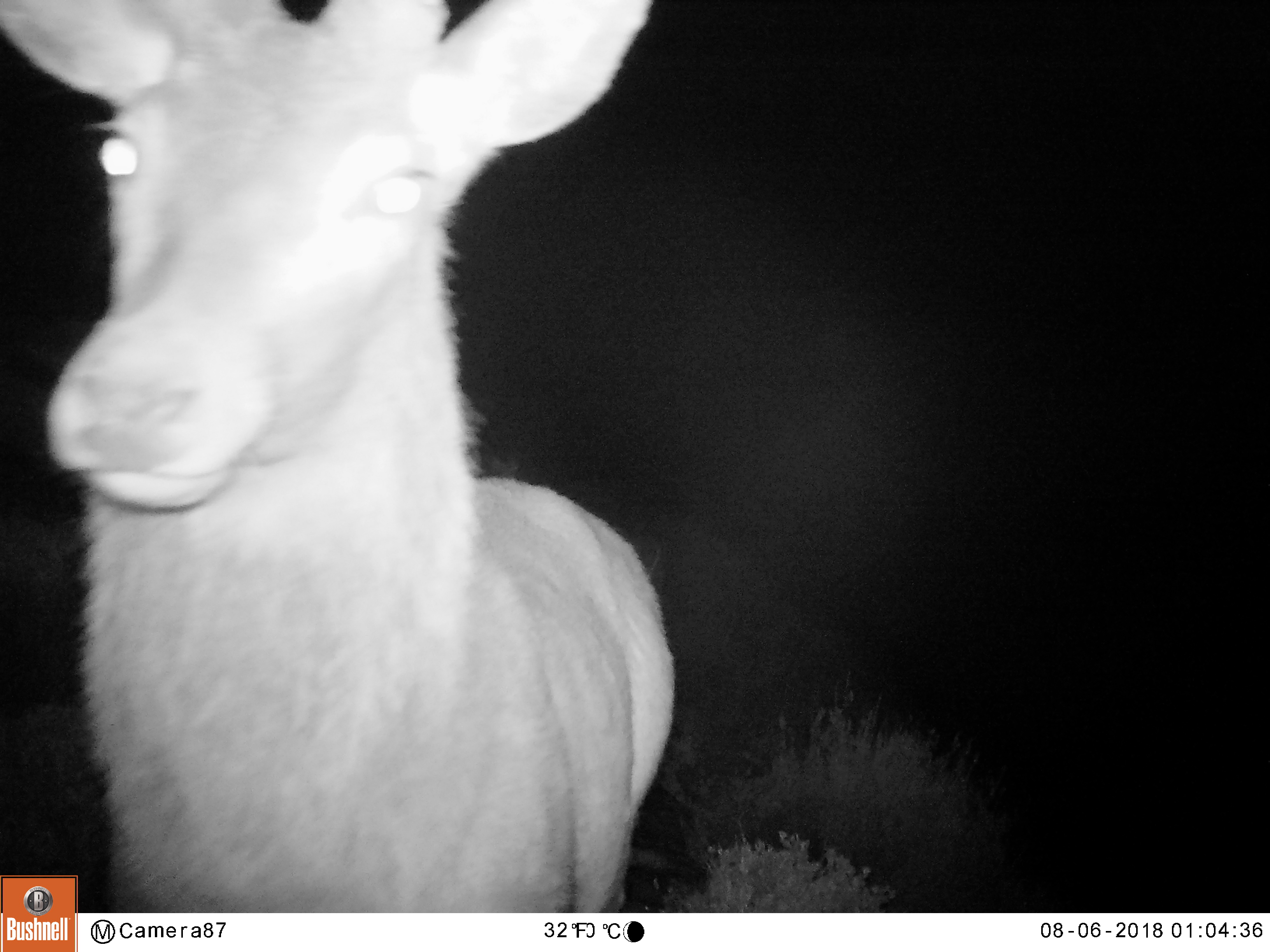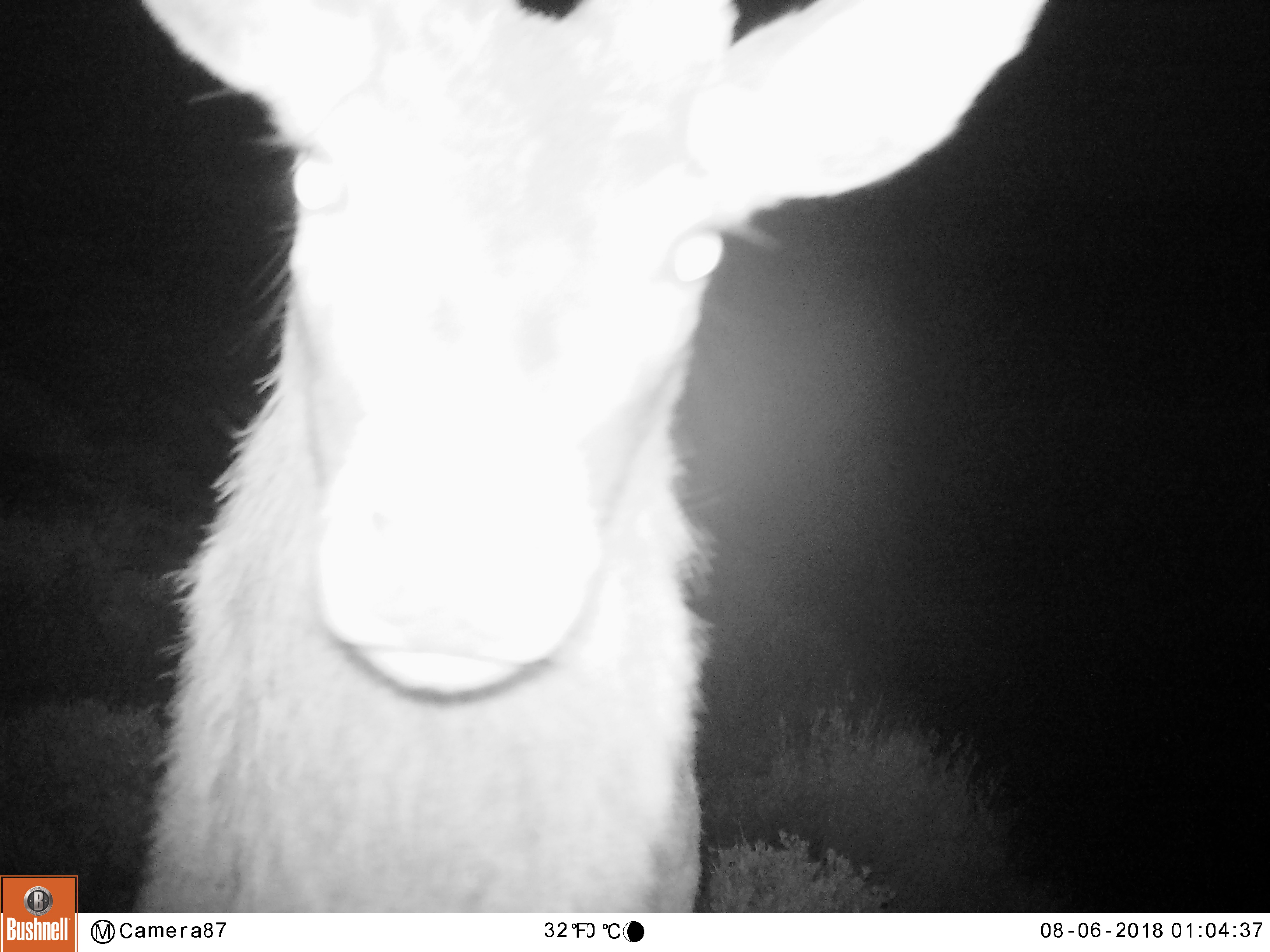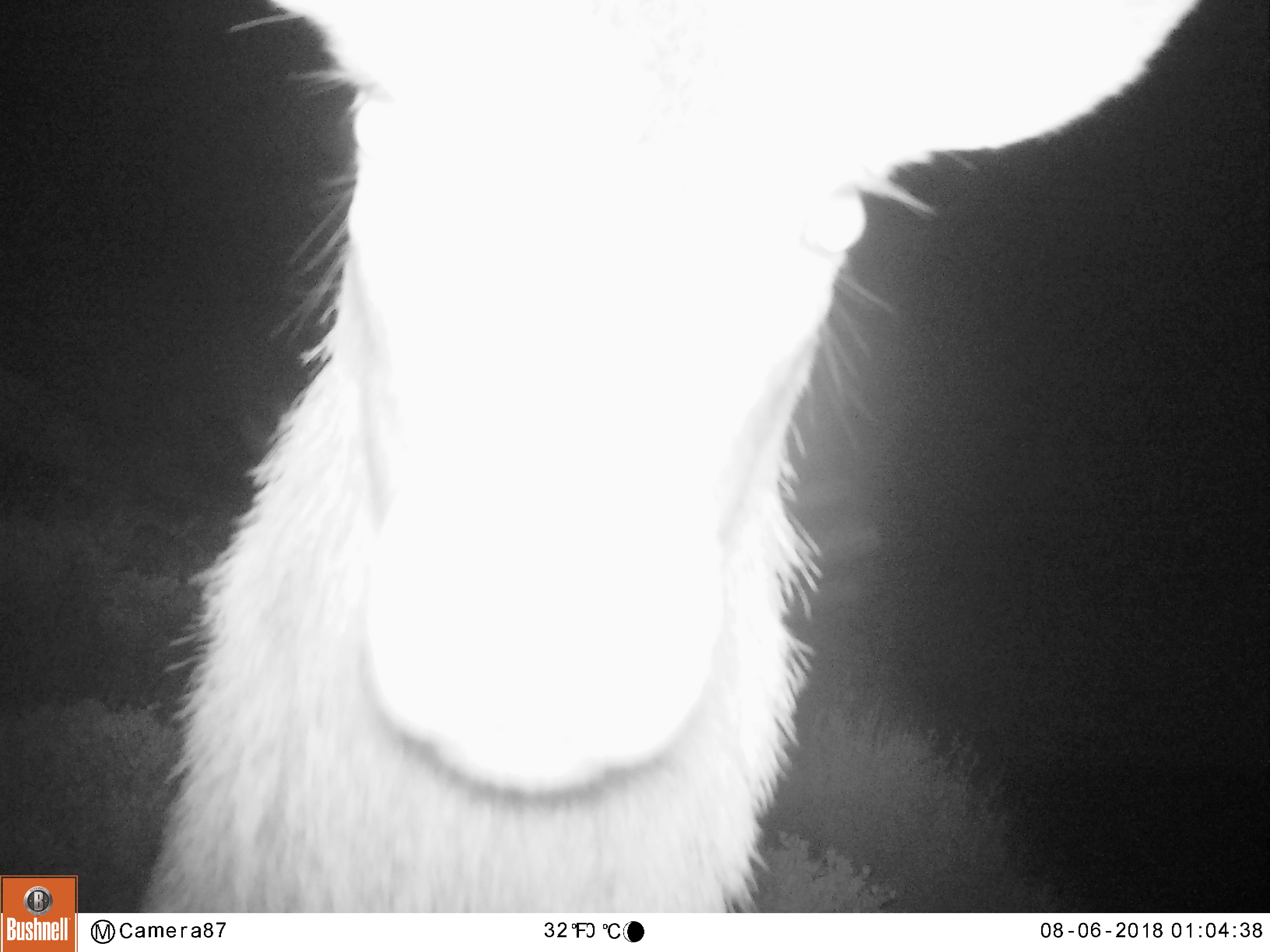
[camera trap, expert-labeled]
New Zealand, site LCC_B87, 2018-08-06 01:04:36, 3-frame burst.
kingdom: Animalia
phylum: Chordata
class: Mammalia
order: Artiodactyla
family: Cervidae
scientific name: Cervidae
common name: deer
Deer (Cervidae).